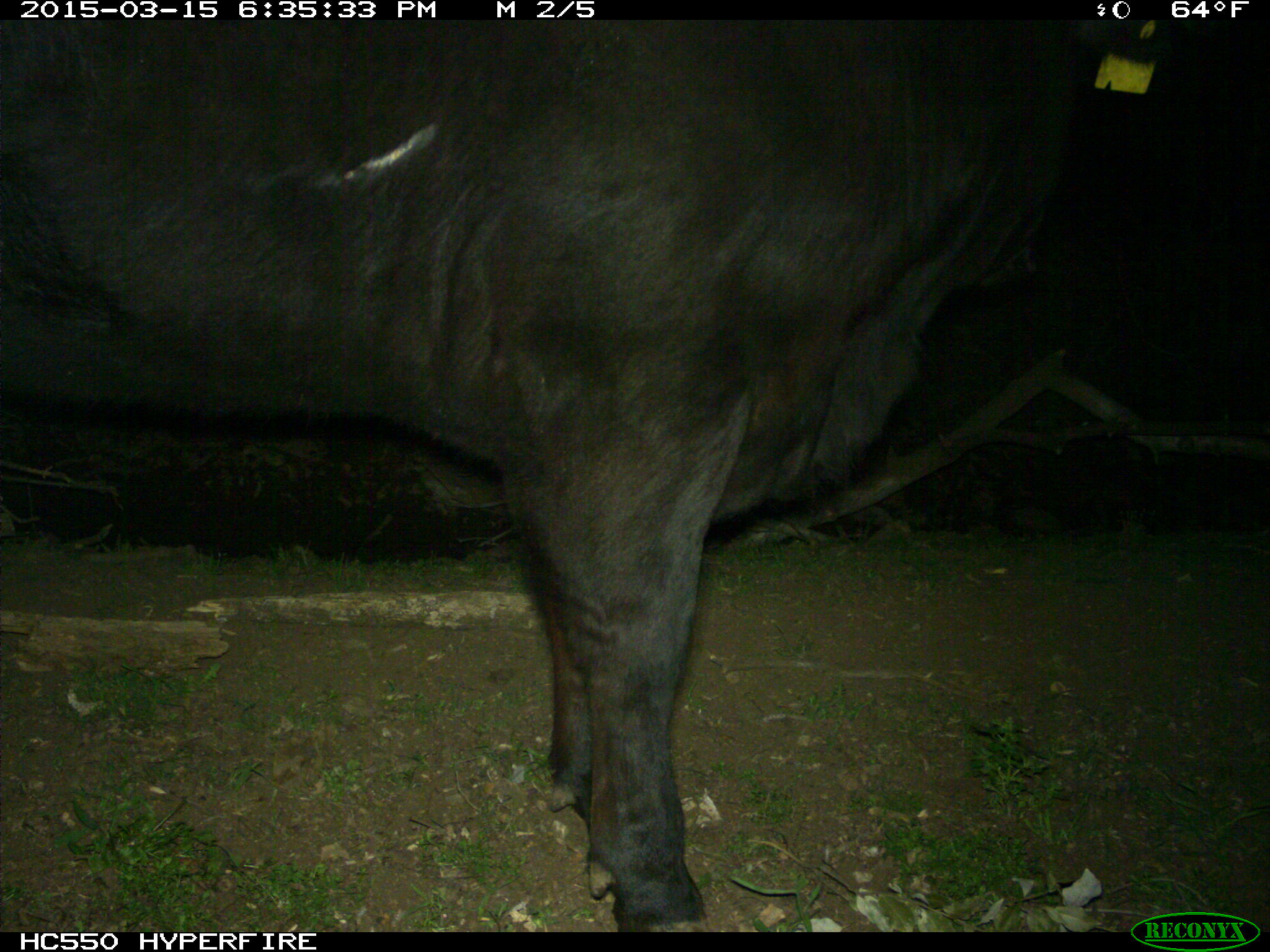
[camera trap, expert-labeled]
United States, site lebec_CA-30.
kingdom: Animalia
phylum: Chordata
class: Mammalia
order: Artiodactyla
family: Bovidae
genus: Bos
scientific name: Bos taurus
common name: domestic cow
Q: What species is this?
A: Bos taurus (domestic cow).